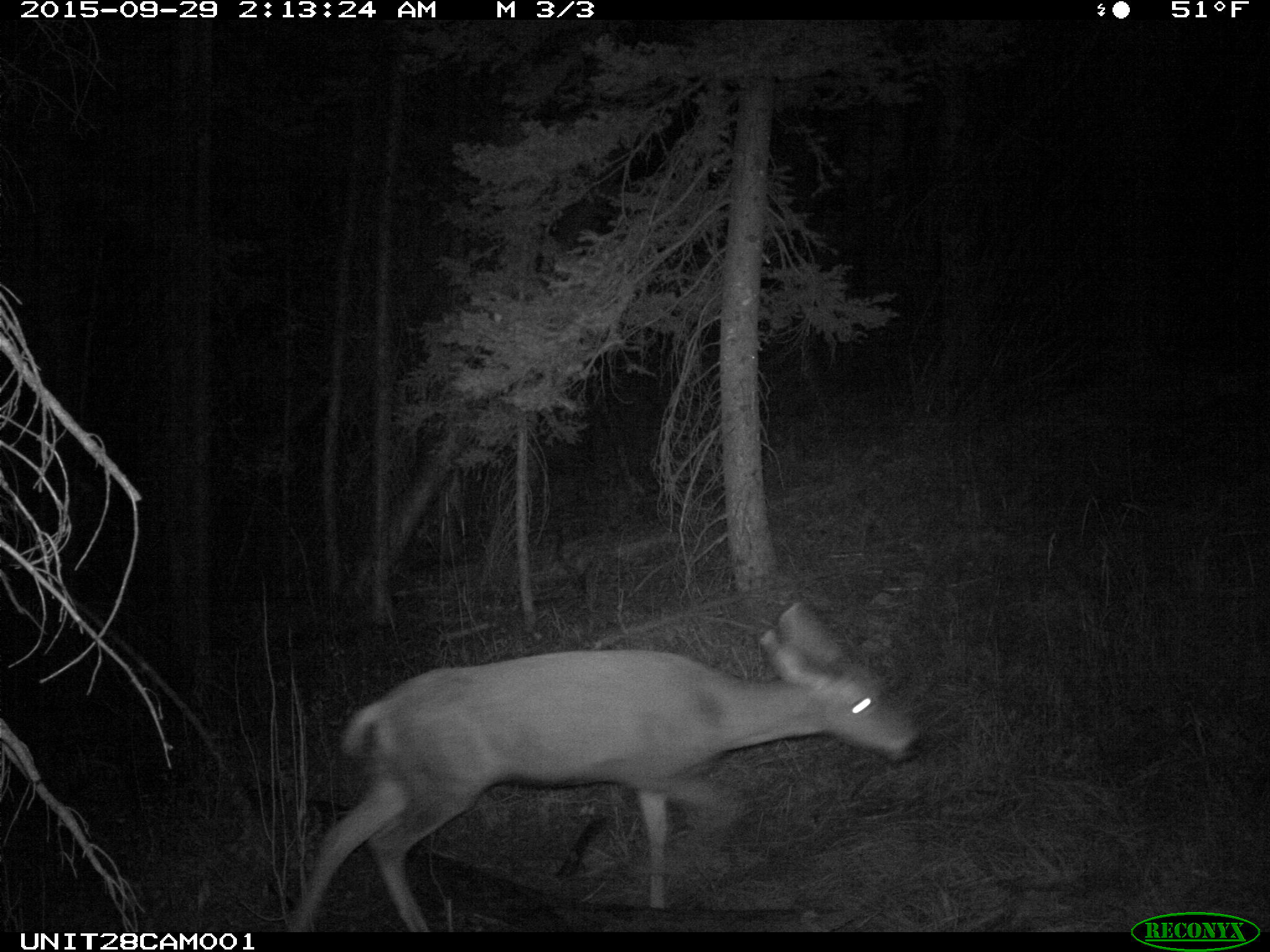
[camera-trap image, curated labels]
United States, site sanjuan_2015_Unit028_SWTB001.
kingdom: Animalia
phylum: Chordata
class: Mammalia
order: Artiodactyla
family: Cervidae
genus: Odocoileus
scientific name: Odocoileus hemionus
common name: mule deer